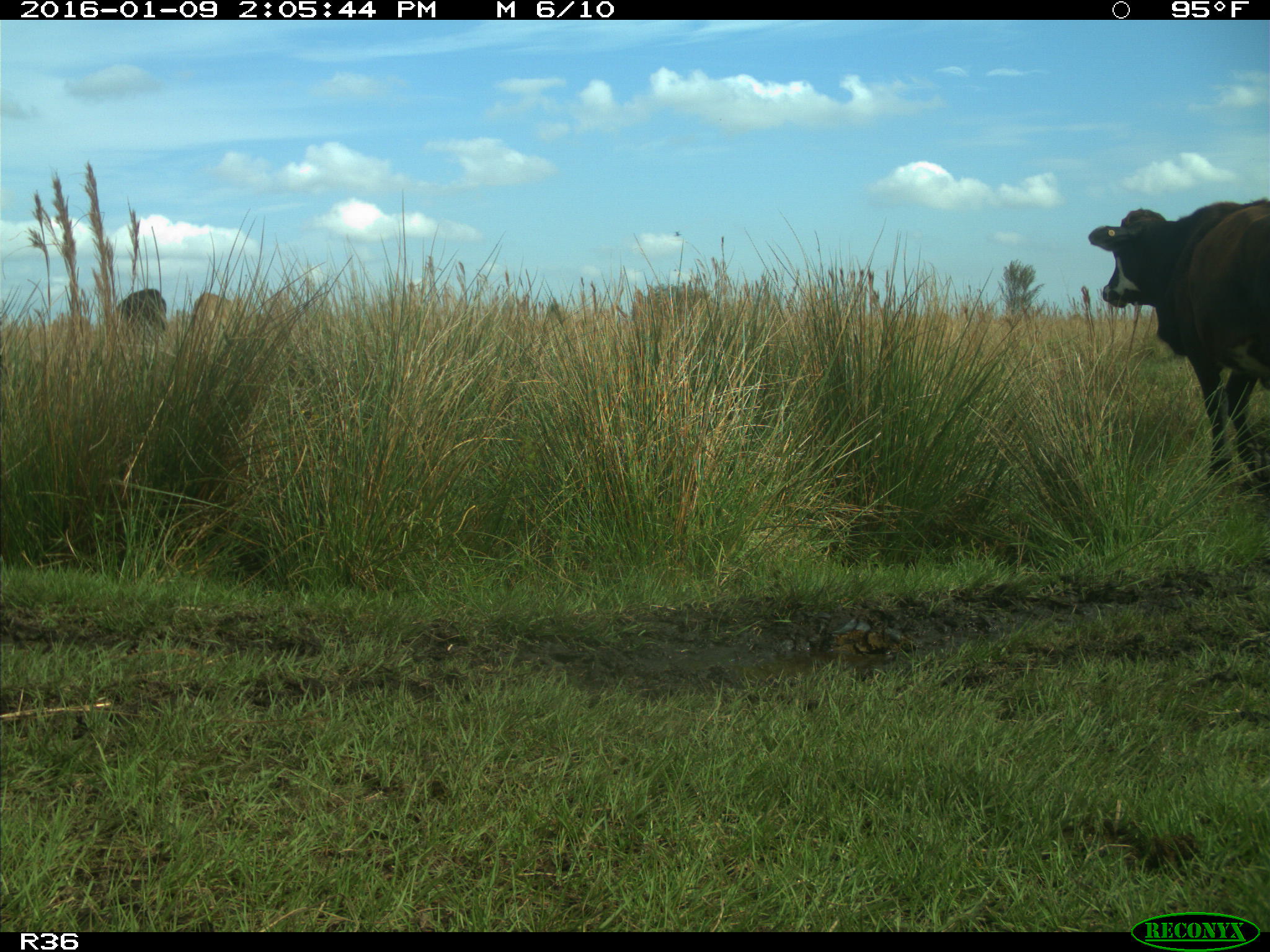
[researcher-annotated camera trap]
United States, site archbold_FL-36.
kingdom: Animalia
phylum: Chordata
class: Mammalia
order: Artiodactyla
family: Bovidae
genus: Bos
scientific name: Bos taurus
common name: domestic cow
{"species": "Bos taurus (domestic cow)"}